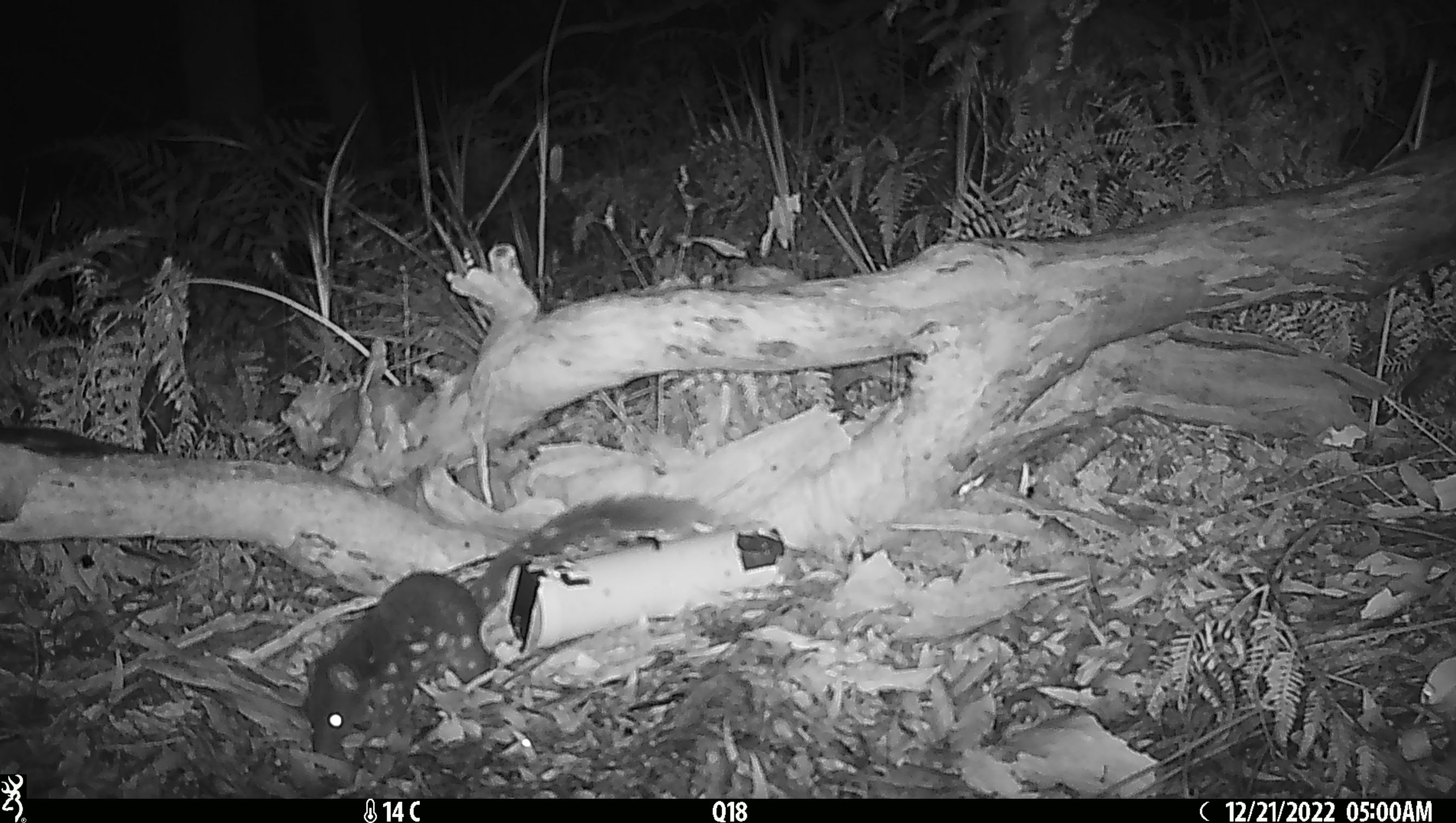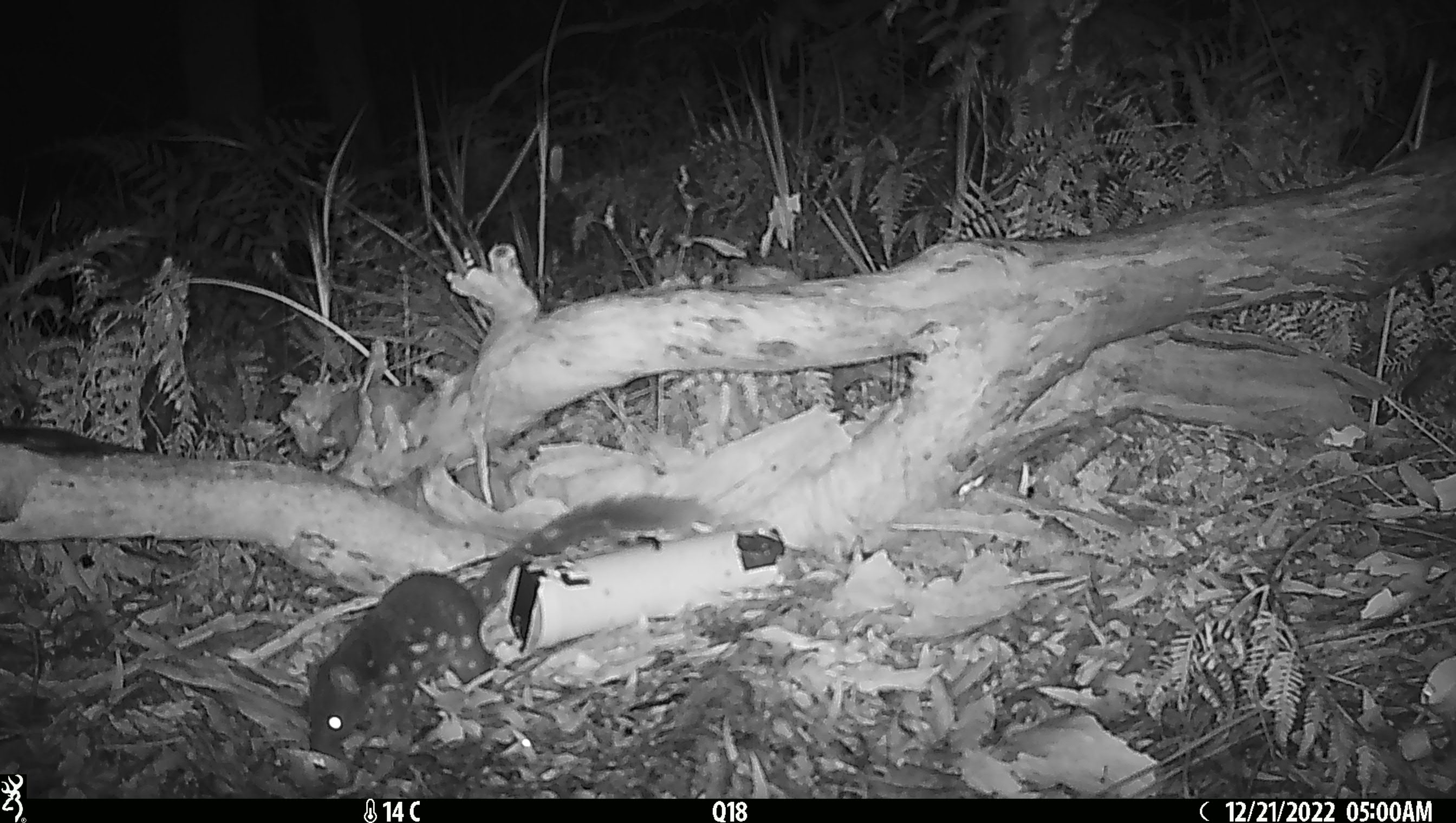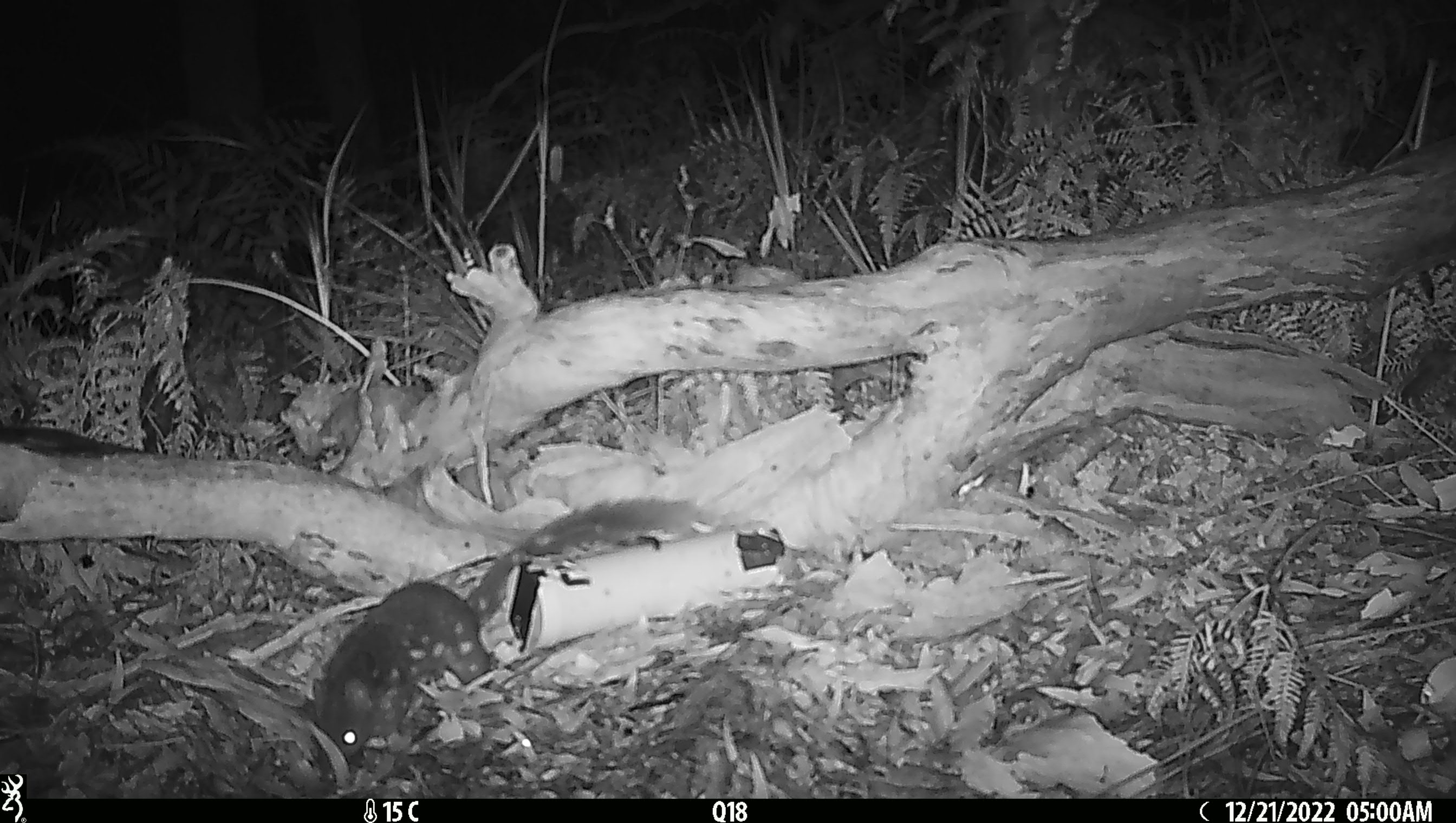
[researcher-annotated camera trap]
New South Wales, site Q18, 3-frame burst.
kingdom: Animalia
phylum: Chordata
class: Mammalia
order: Dasyuromorphia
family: Dasyuridae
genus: Dasyurus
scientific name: Dasyurus maculatus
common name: spotted-tailed quoll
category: quoll